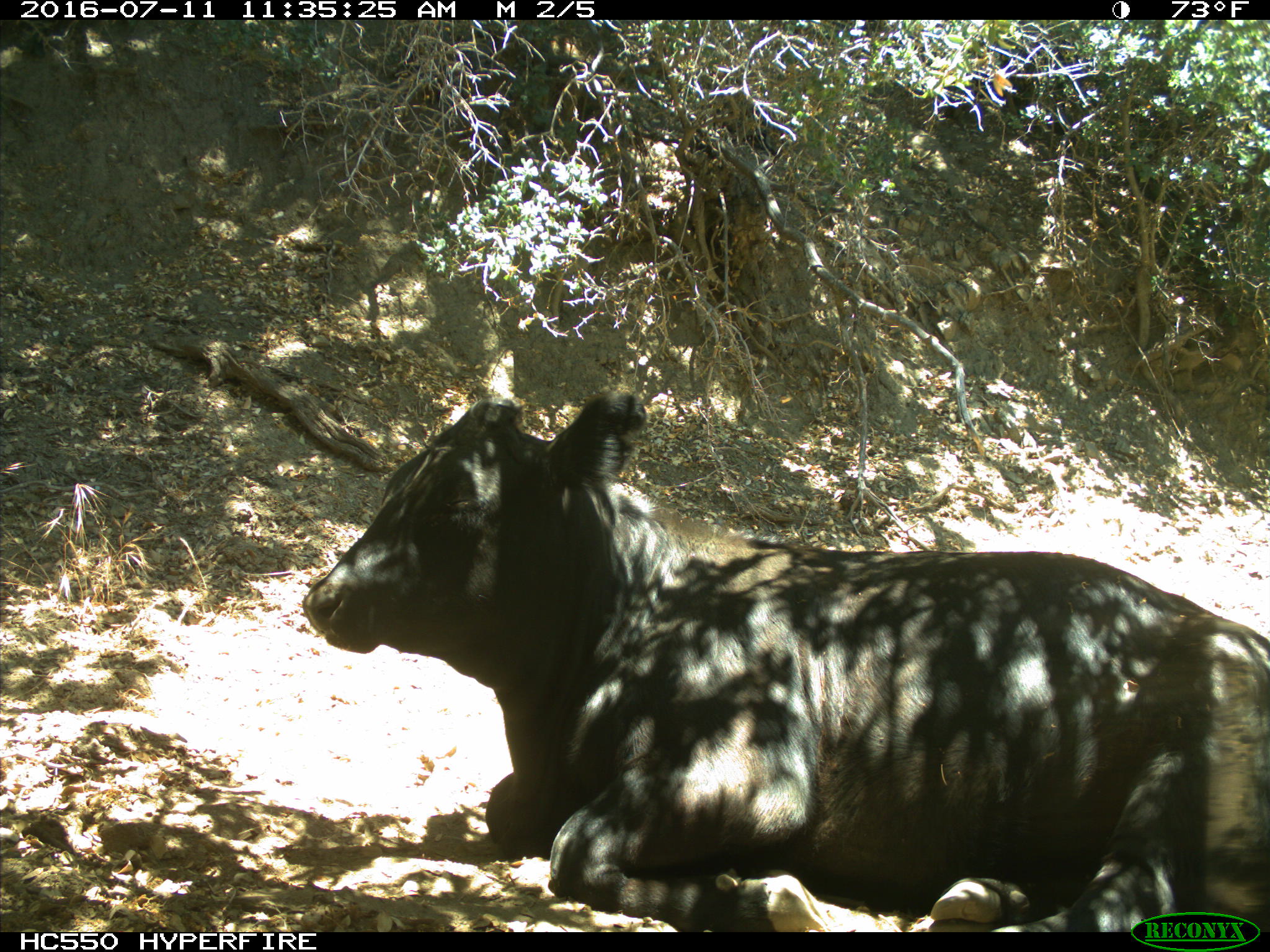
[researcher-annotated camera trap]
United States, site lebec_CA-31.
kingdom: Animalia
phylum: Chordata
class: Mammalia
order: Artiodactyla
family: Bovidae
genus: Bos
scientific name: Bos taurus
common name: domestic cow